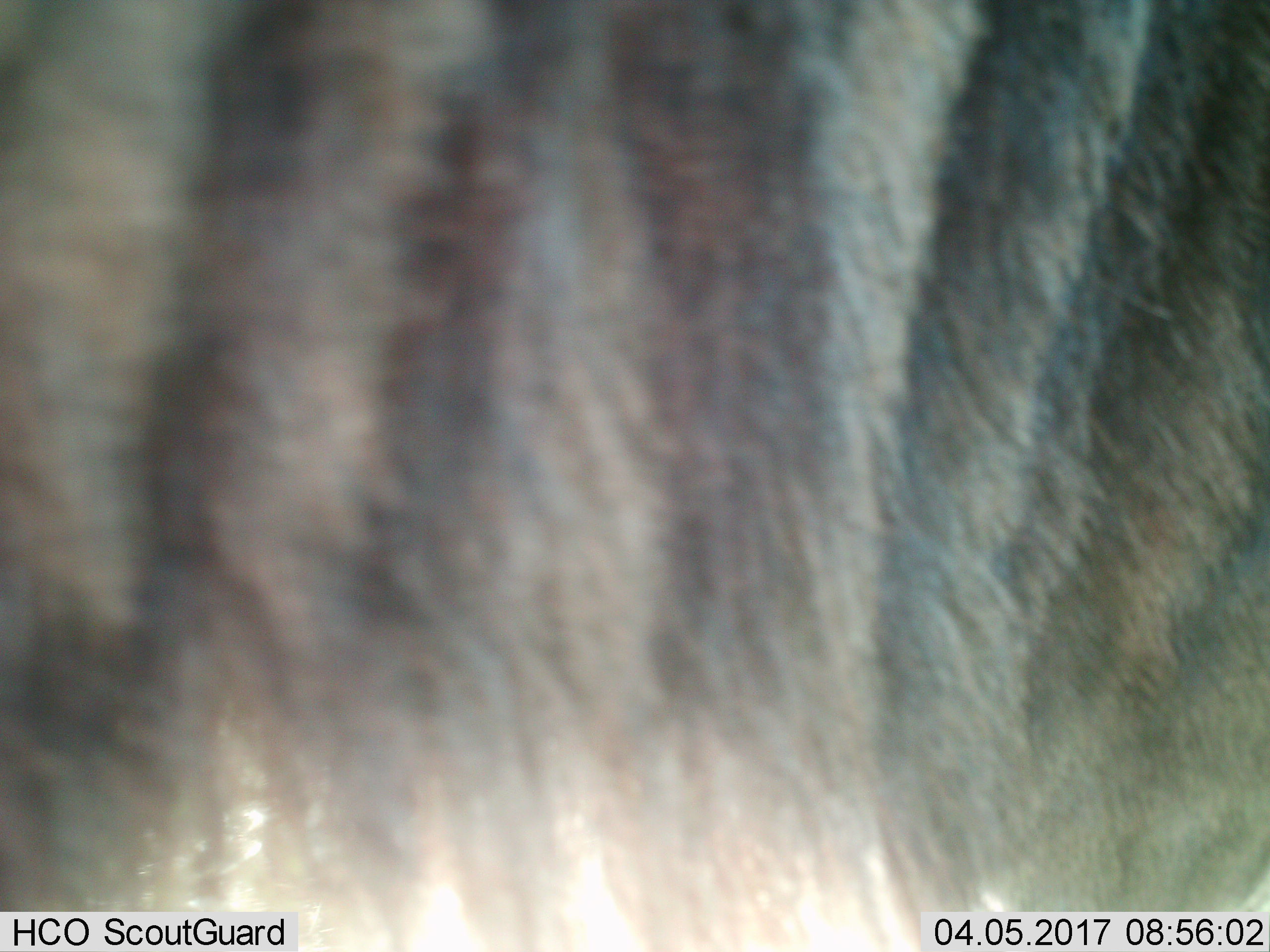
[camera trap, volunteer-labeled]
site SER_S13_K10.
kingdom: Animalia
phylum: Chordata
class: Mammalia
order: Artiodactyla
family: Bovidae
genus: Connochaetes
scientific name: Connochaetes taurinus taurinus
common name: blue wildebeest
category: wildebeestblue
Wildebeestblue (blue wildebeest) (Connochaetes taurinus taurinus), count 1. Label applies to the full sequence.